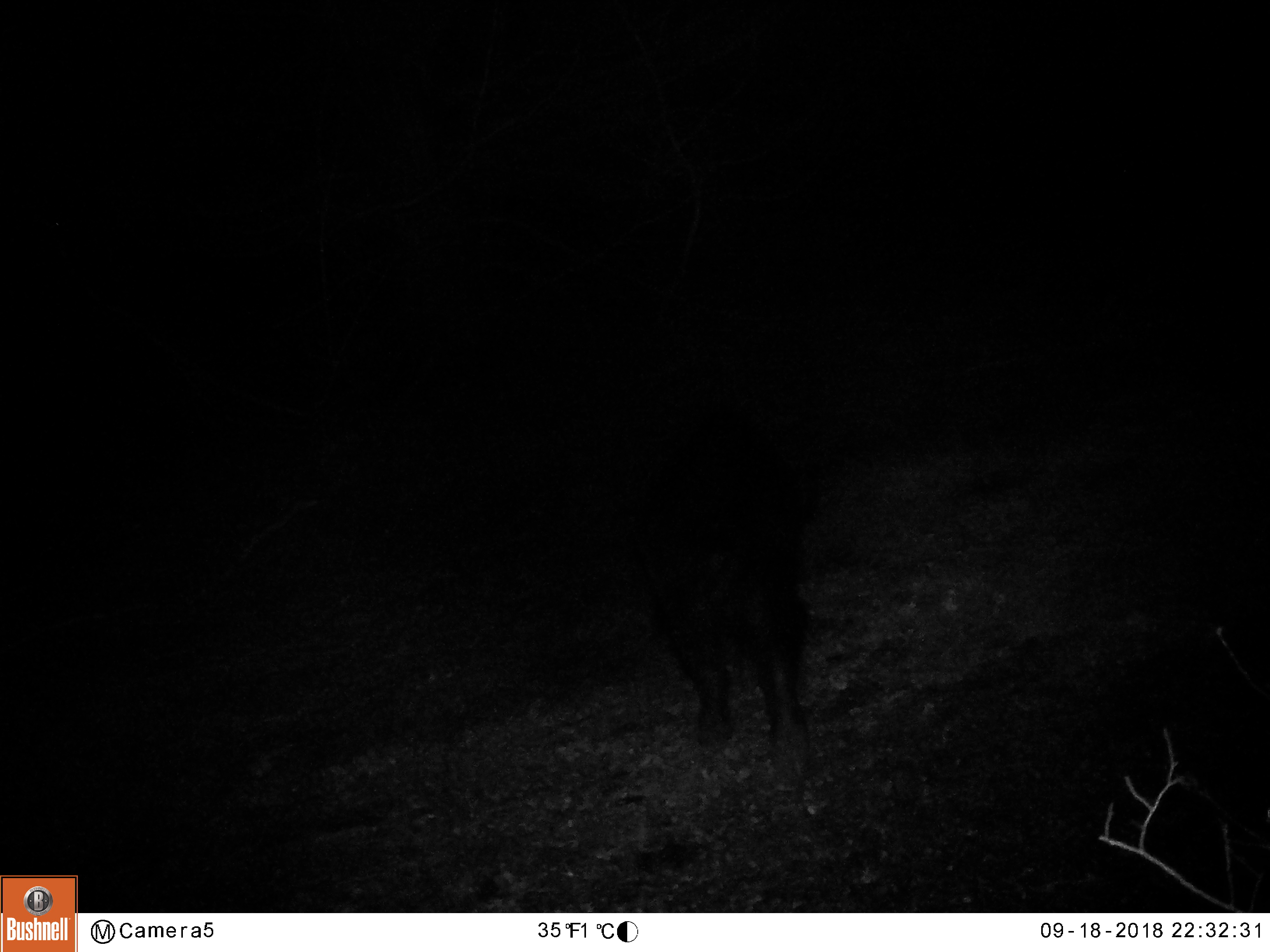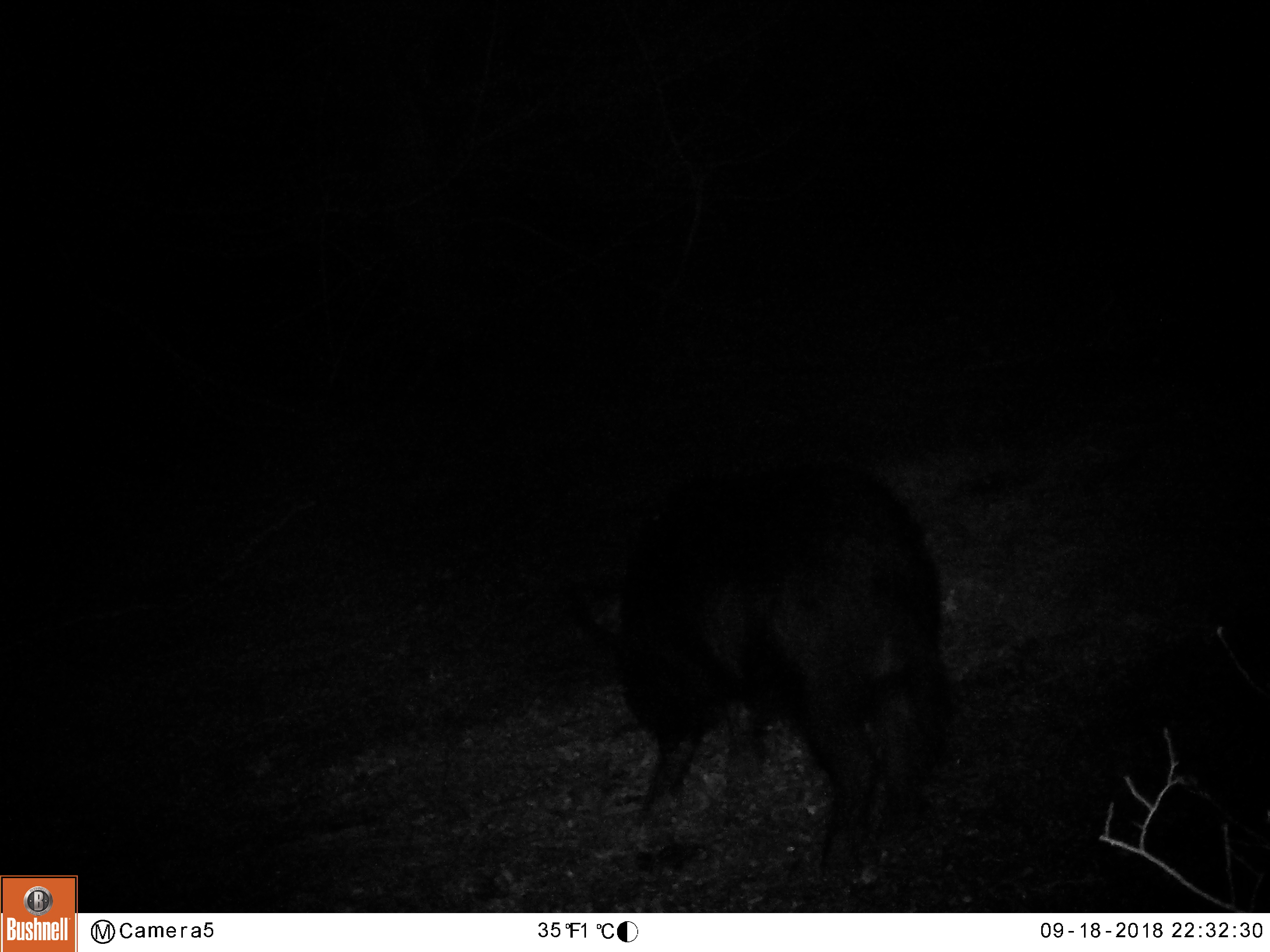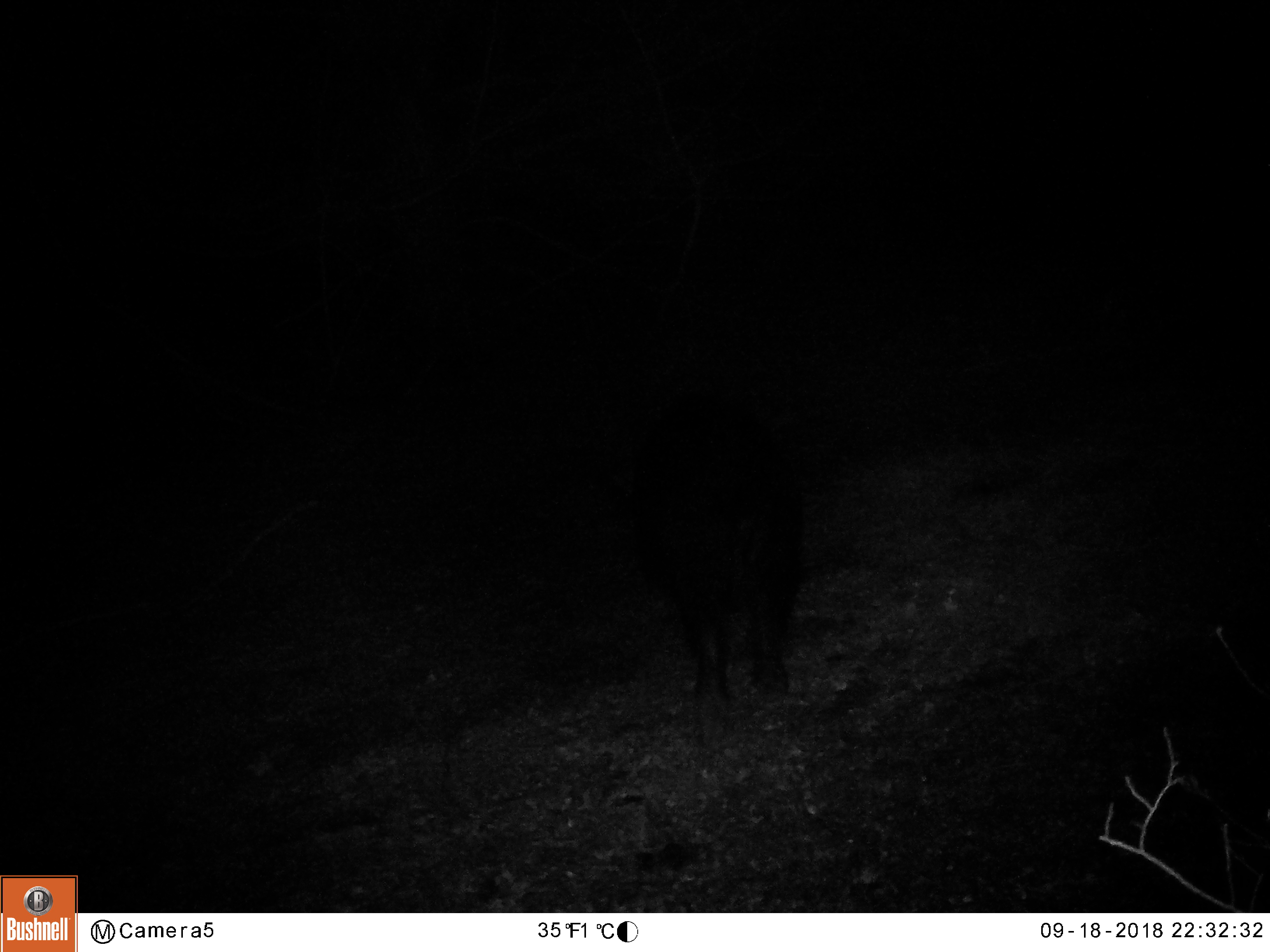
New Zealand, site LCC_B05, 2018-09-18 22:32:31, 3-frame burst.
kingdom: Animalia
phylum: Chordata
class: Mammalia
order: Artiodactyla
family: Suidae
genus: Sus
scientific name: Sus scrofa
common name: pig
Pig (Sus scrofa).